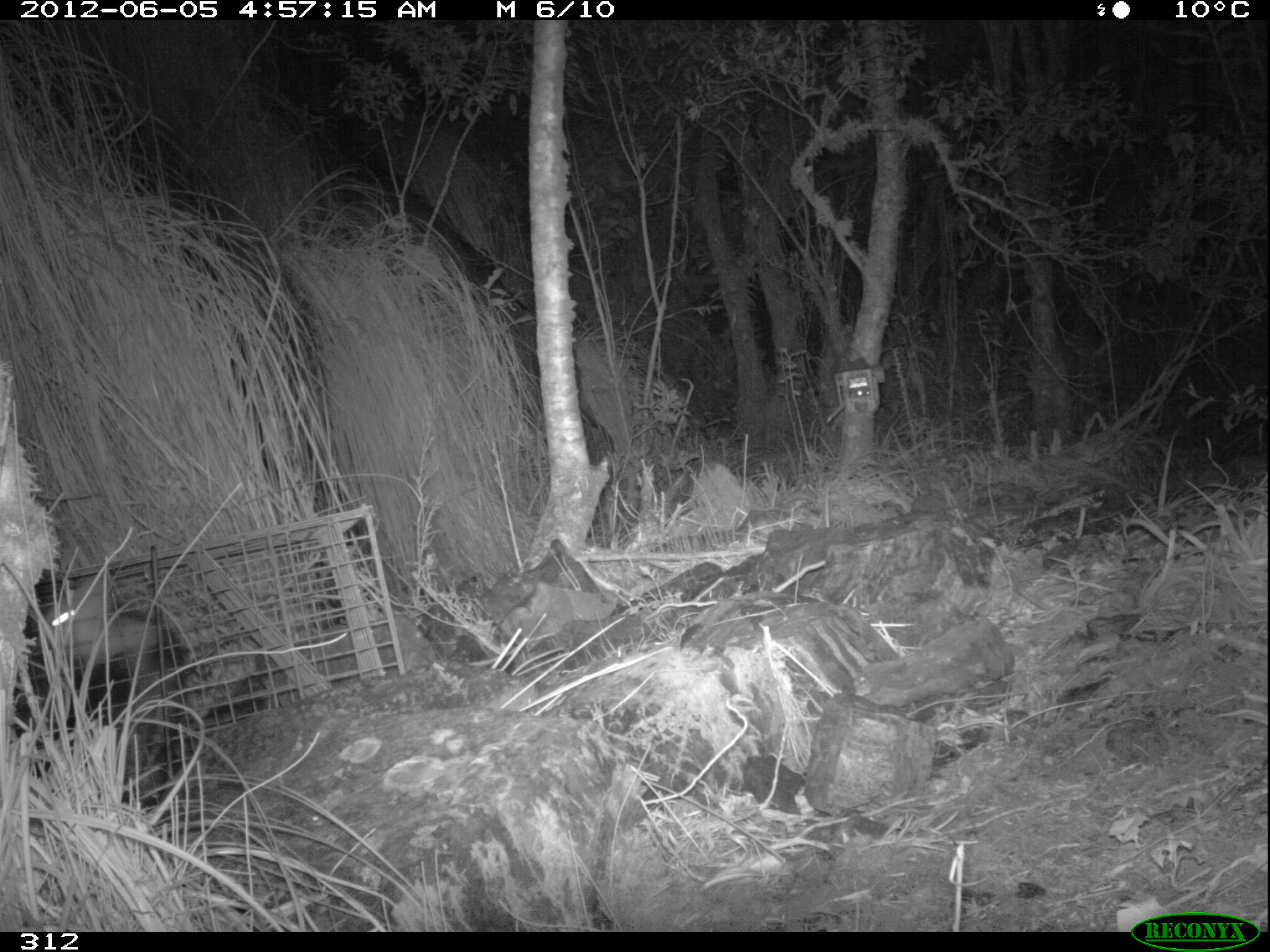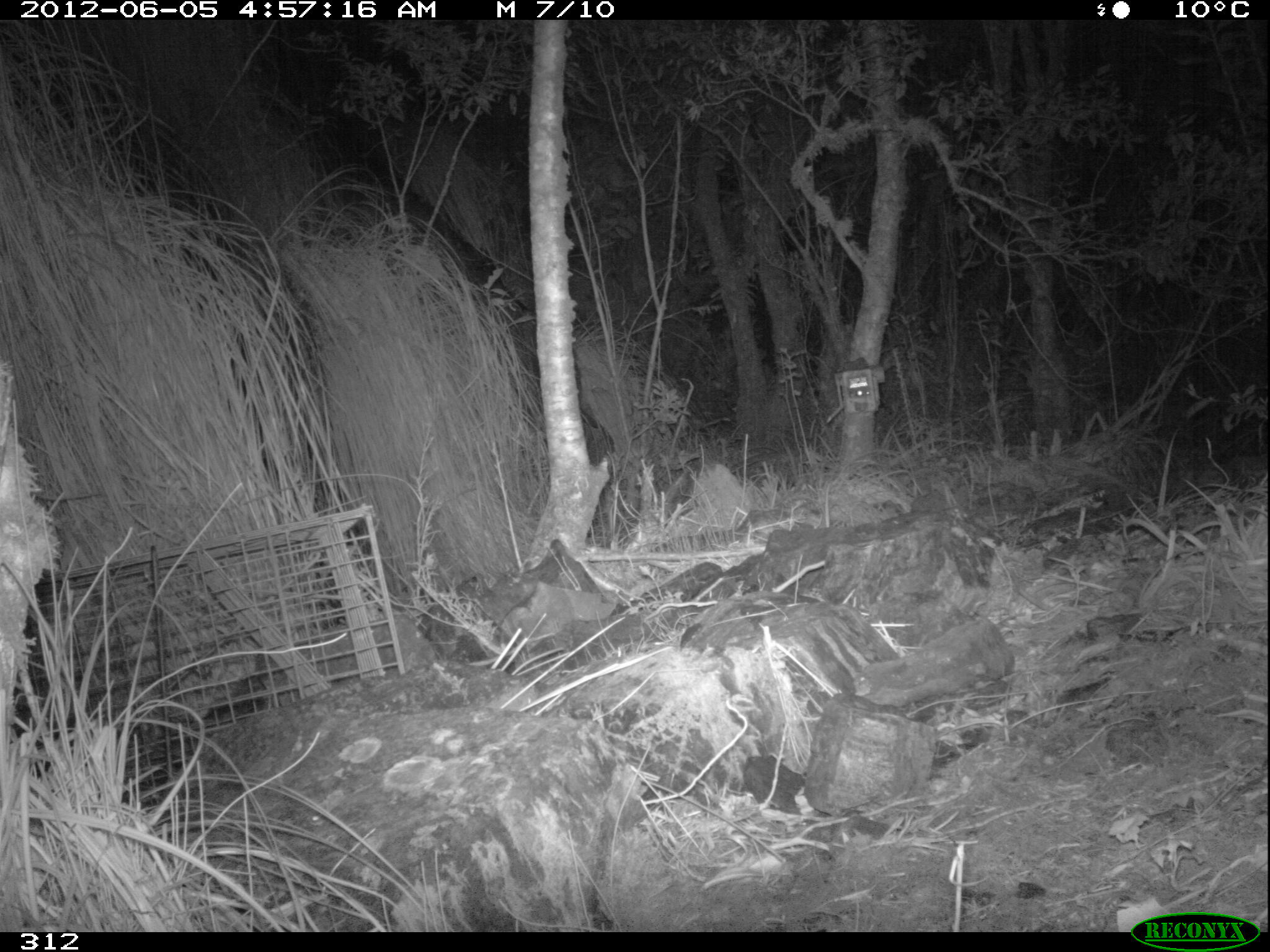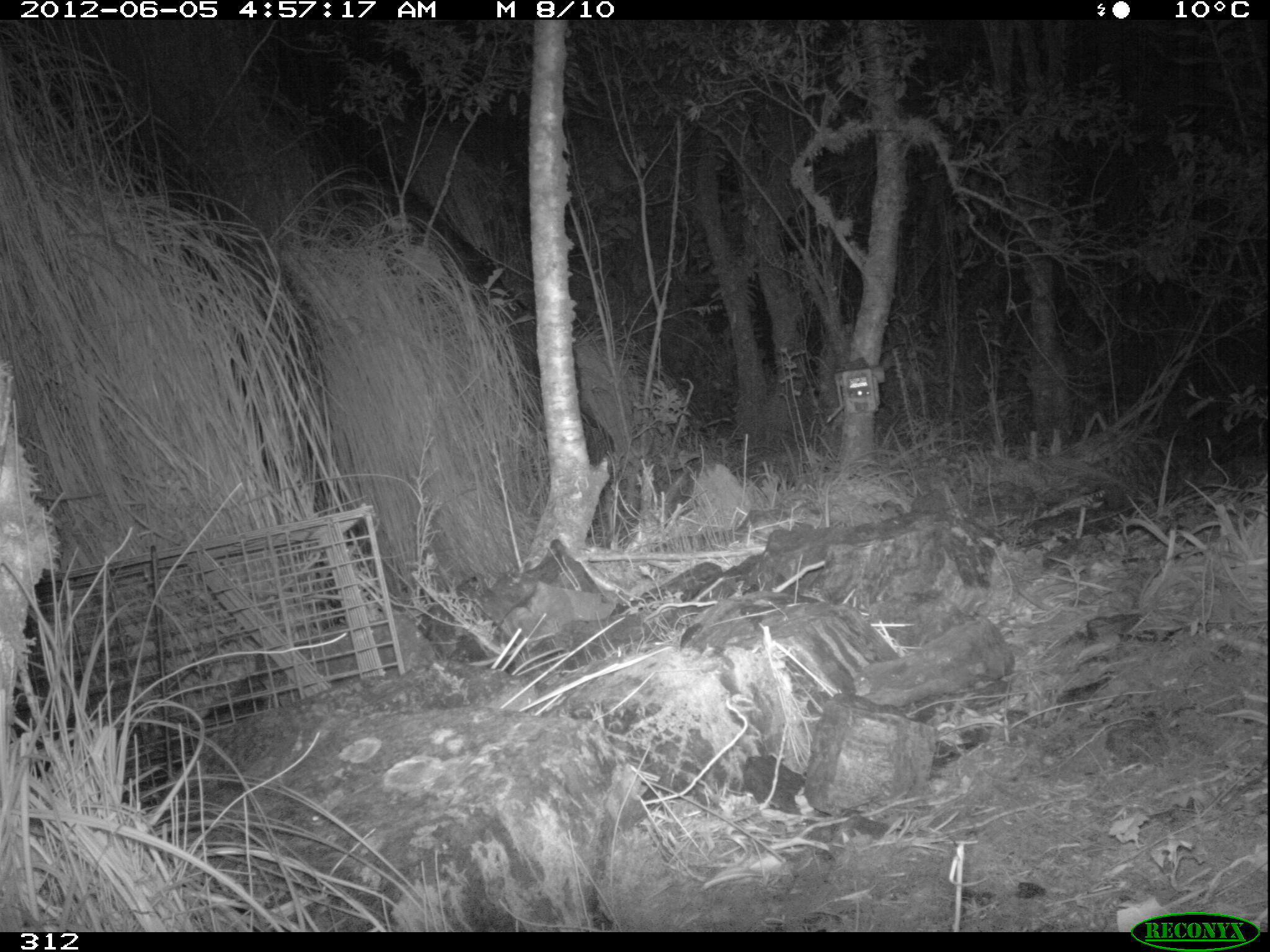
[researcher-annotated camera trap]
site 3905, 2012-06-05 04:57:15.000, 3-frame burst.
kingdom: Animalia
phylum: Chordata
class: Mammalia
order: Didelphimorphia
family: Didelphidae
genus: Didelphis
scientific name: Didelphis pernigra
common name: andean white-eared opossum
Didelphis pernigra (andean white-eared opossum).